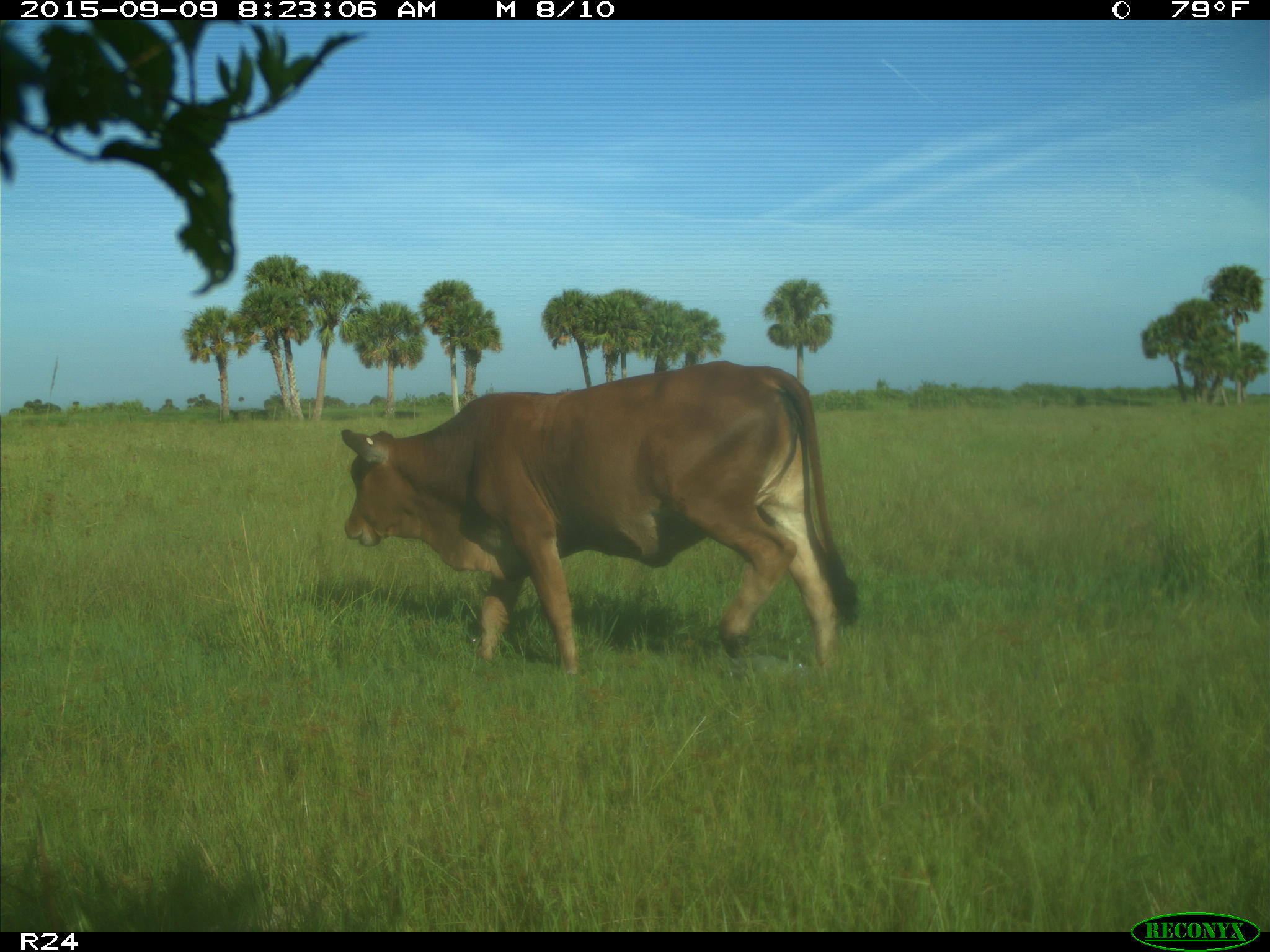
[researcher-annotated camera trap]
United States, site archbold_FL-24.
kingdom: Animalia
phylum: Chordata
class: Mammalia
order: Artiodactyla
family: Bovidae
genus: Bos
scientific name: Bos taurus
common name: domestic cow